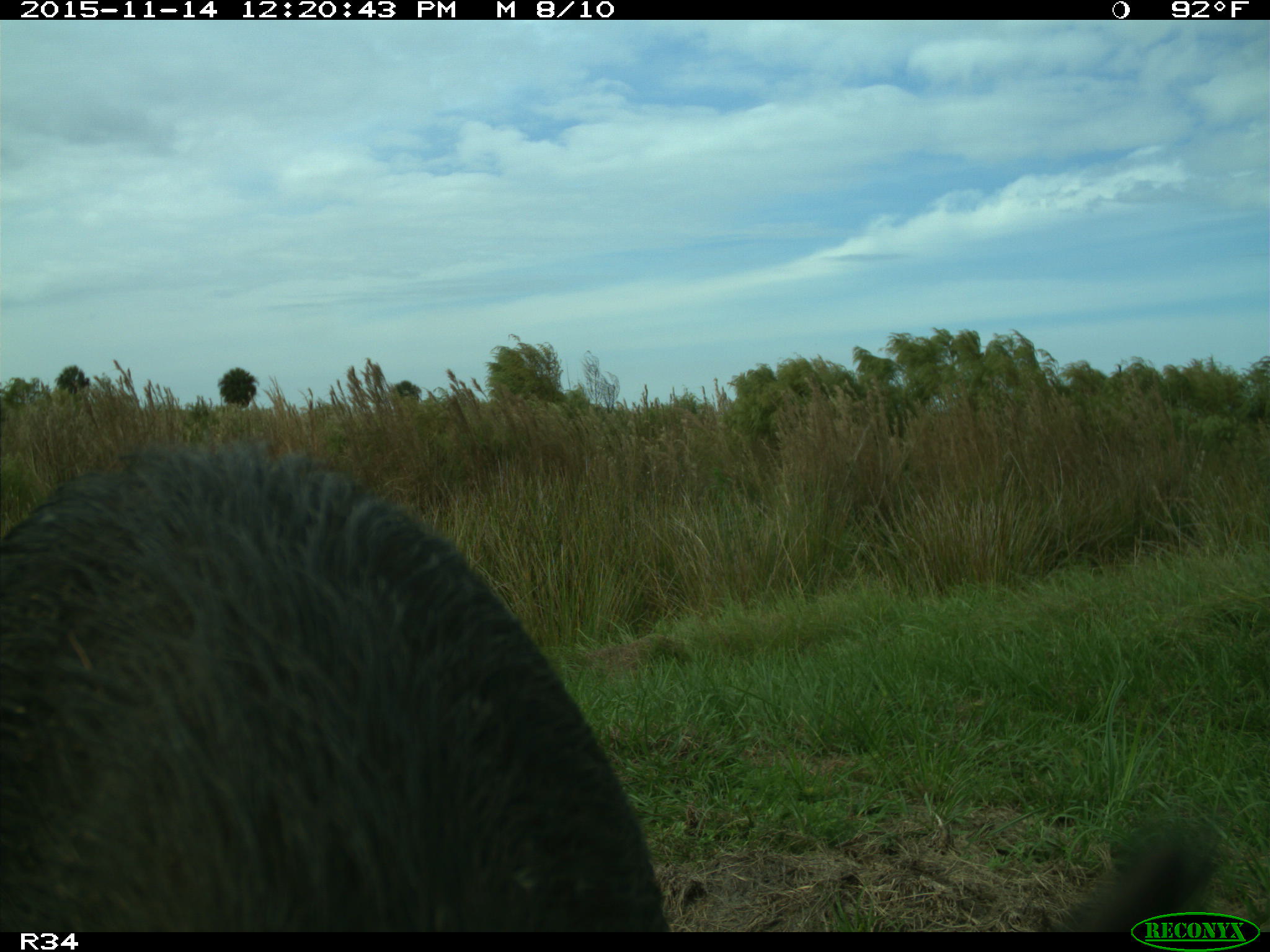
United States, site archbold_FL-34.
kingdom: Animalia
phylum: Chordata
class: Mammalia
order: Artiodactyla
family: Suidae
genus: Sus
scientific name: Sus scrofa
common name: wild boar